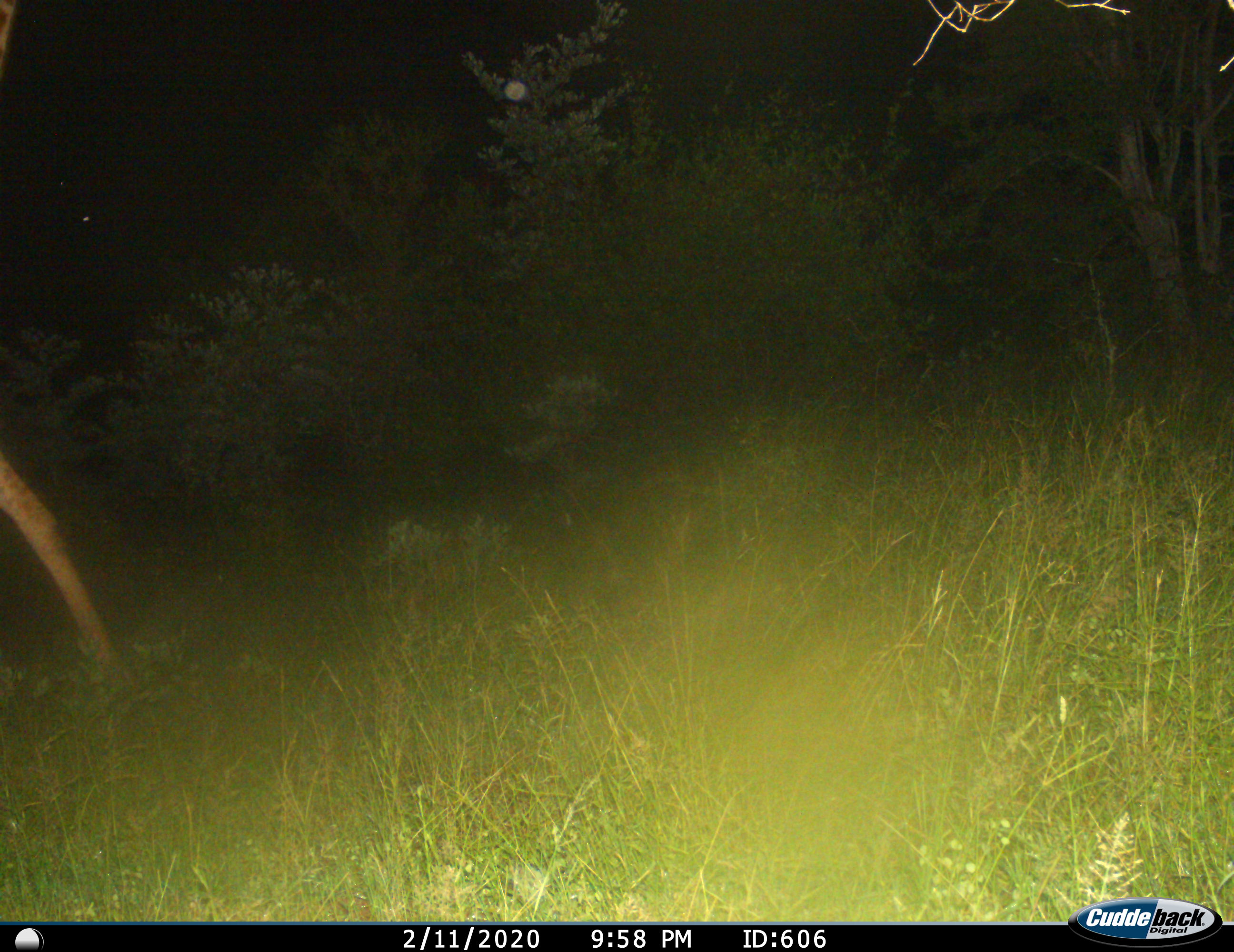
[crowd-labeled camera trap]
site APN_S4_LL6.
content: unidentified animal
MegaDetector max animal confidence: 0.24